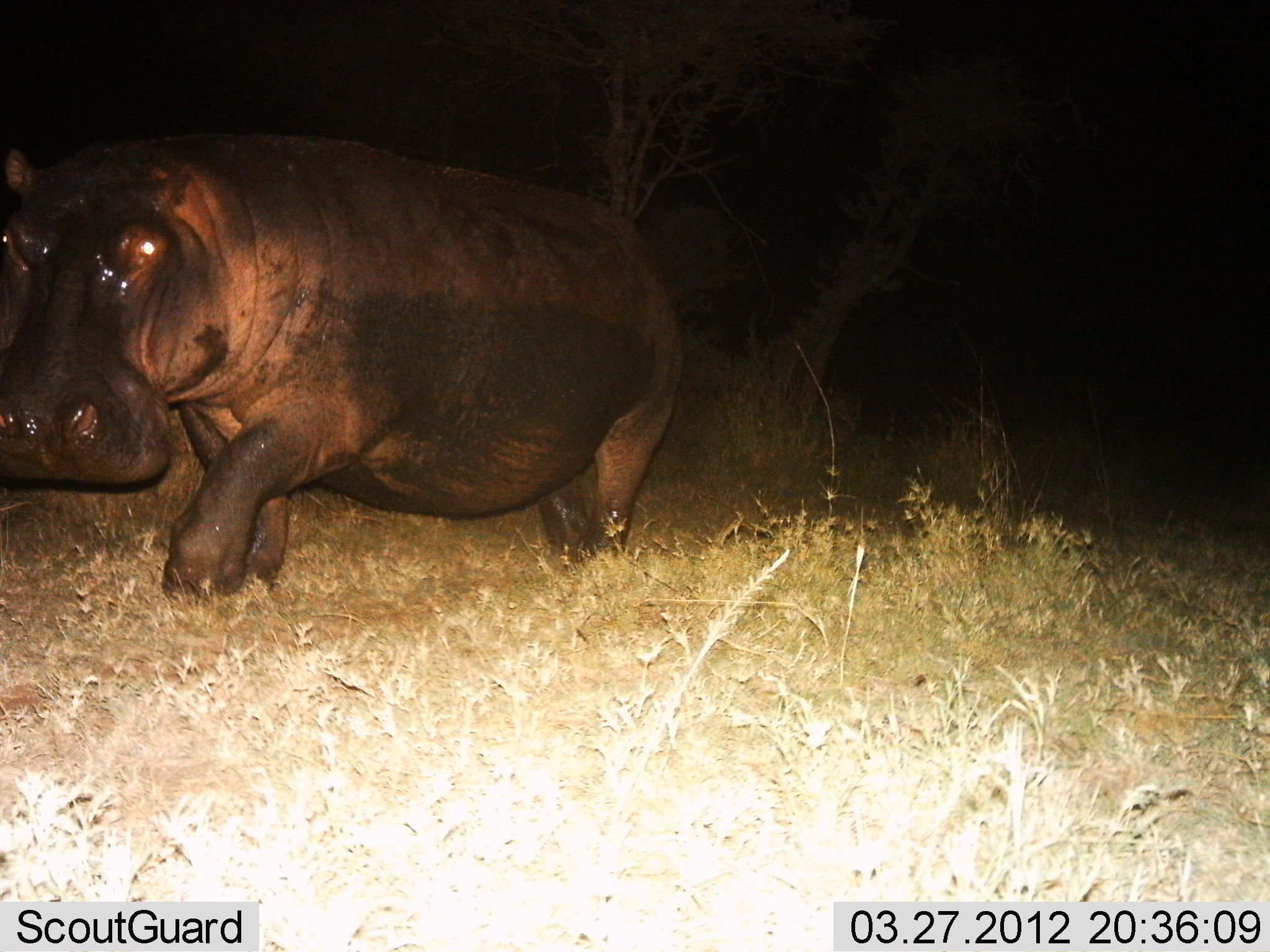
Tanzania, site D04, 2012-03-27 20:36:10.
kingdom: Animalia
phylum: Chordata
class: Mammalia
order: Artiodactyla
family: Hippopotamidae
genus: Hippopotamus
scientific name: Hippopotamus amphibius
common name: hippopotamus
Hippopotamus (Hippopotamus amphibius), count 1. Behavior (volunteer vote fractions): standing 27%, resting 0%, moving 77%, interacting 0%. Young present (vote fraction): 0%. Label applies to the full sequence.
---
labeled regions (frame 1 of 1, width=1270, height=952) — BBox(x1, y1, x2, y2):
animal: BBox(0, 139, 688, 605)